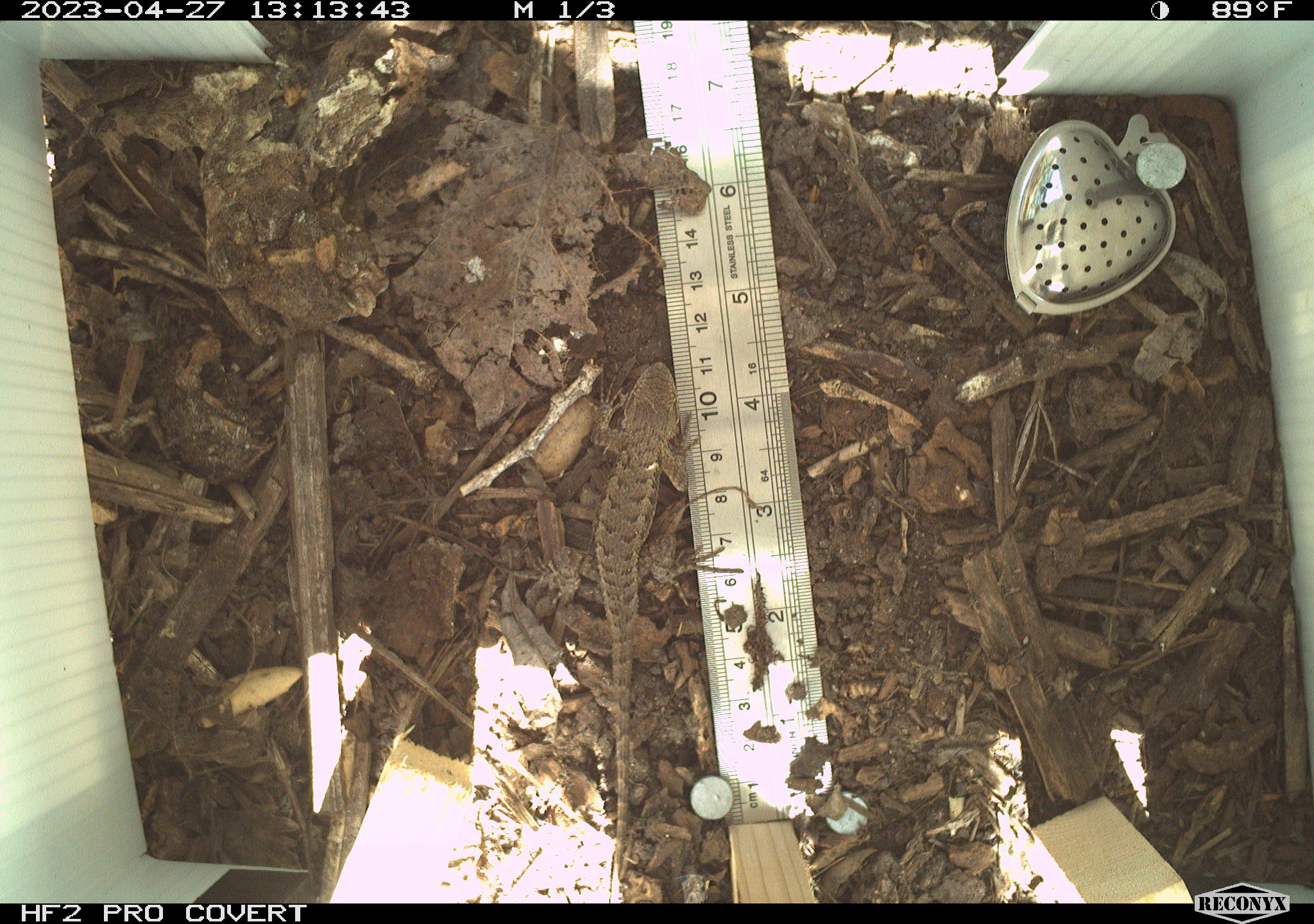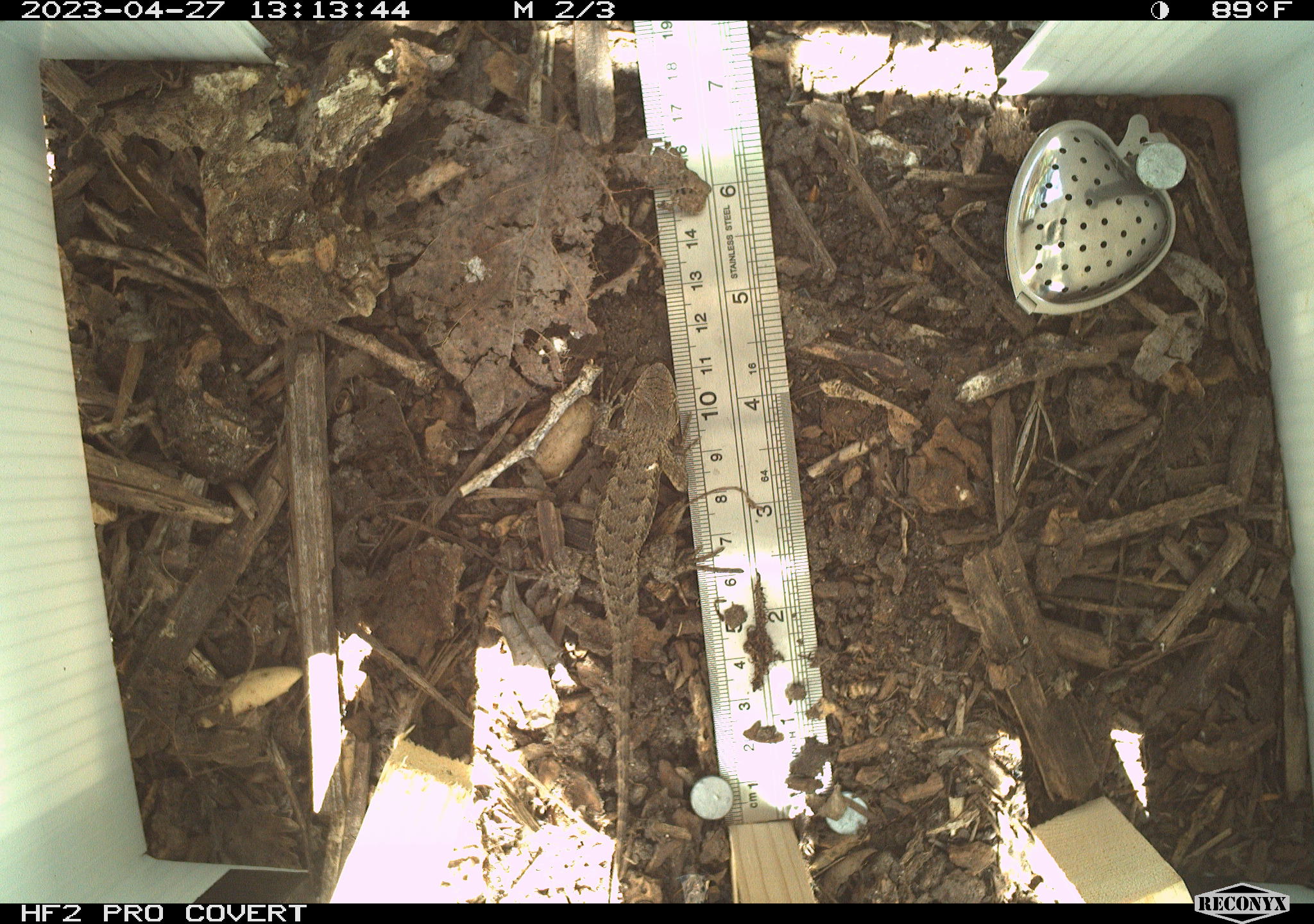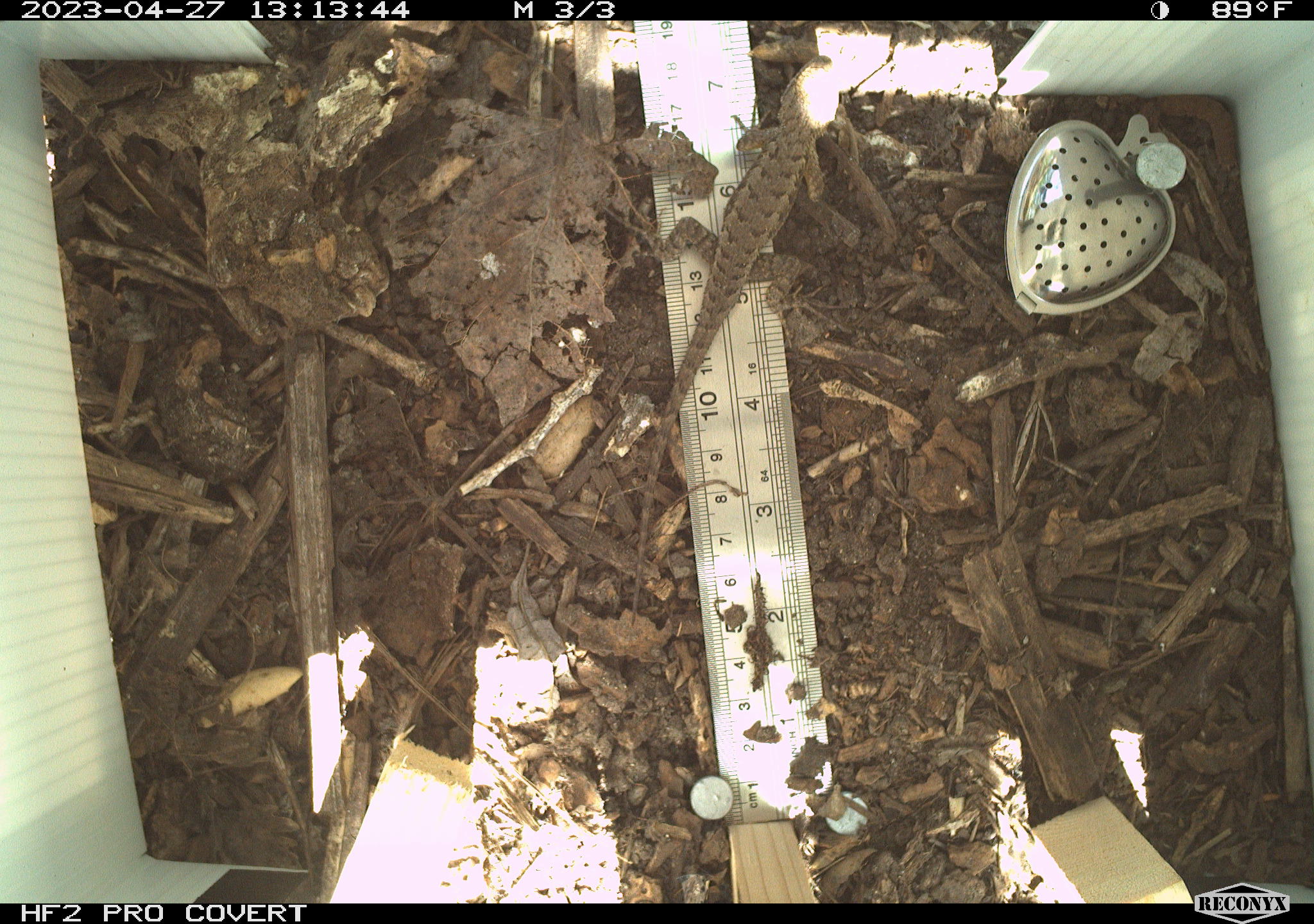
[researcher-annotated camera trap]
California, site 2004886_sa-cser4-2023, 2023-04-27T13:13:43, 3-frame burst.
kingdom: Animalia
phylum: Chordata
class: Reptilia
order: Squamata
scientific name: Squamata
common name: lizards and snakes